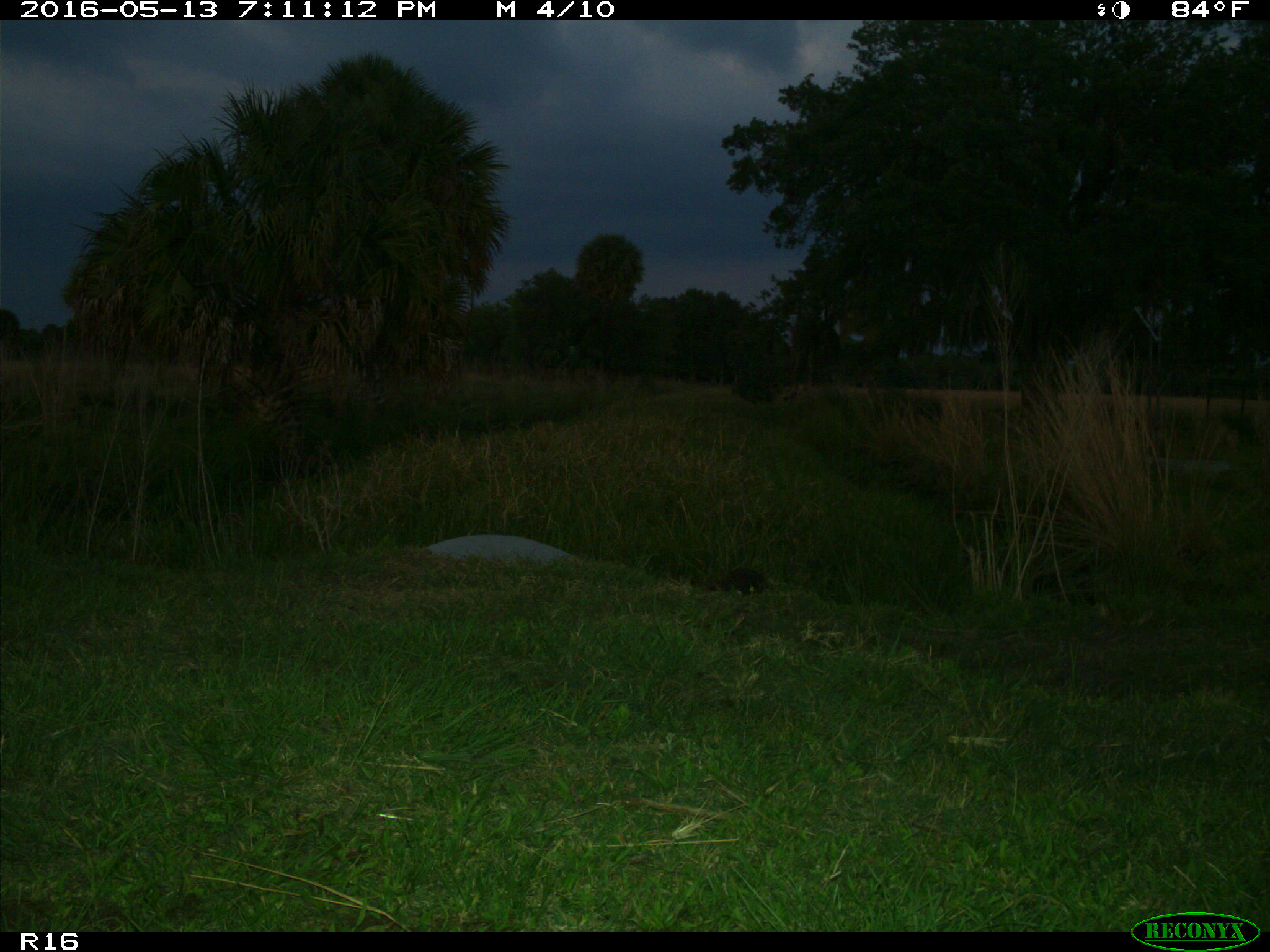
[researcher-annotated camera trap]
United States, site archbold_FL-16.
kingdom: Animalia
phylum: Chordata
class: Mammalia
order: Carnivora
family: Procyonidae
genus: Procyon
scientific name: Procyon lotor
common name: common raccoon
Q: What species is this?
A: Procyon lotor (common raccoon).